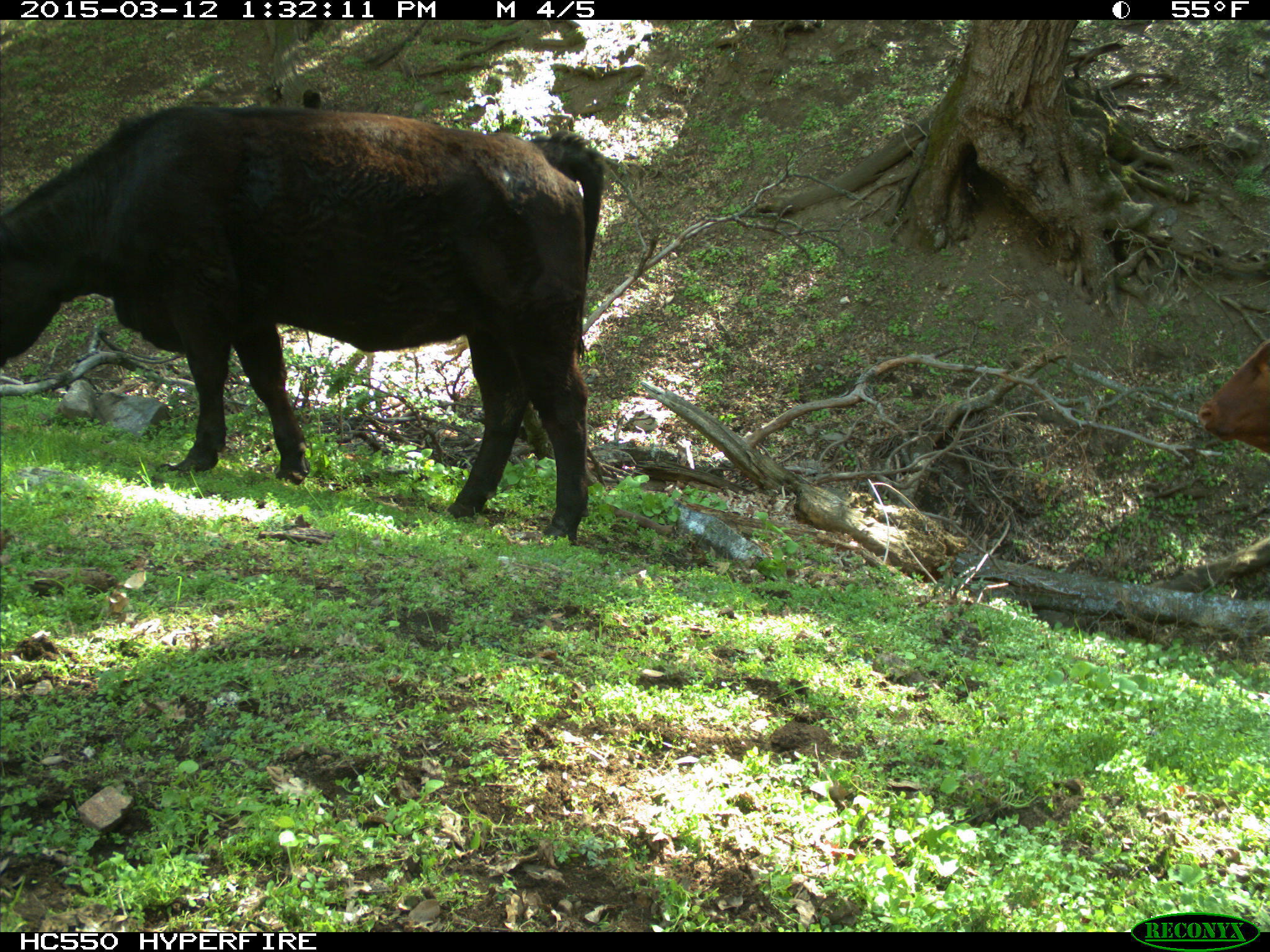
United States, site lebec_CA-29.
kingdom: Animalia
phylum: Chordata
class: Mammalia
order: Artiodactyla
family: Bovidae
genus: Bos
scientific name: Bos taurus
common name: domestic cow